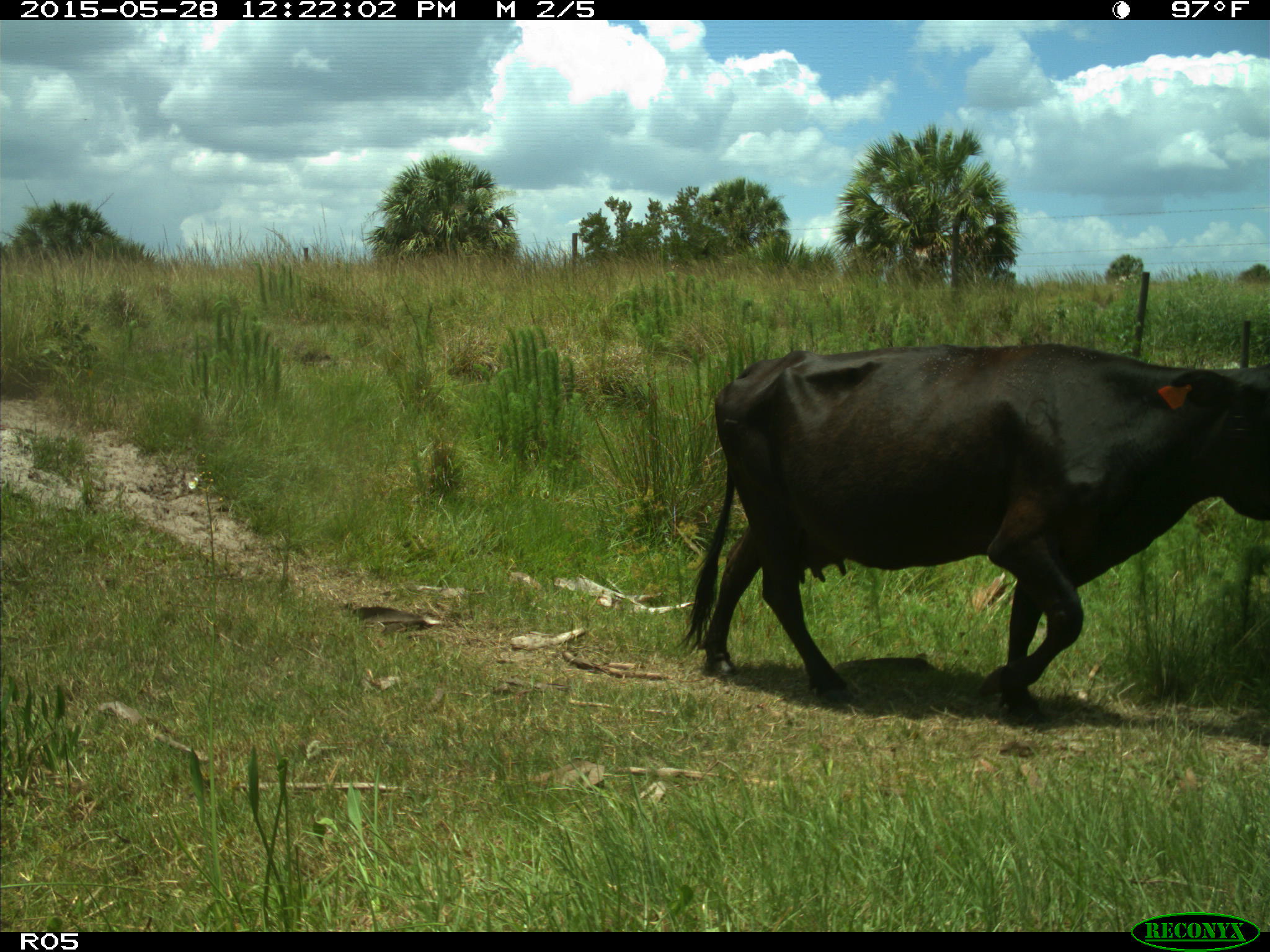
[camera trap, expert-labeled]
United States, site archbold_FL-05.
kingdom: Animalia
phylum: Chordata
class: Mammalia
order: Artiodactyla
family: Bovidae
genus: Bos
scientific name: Bos taurus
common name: domestic cow